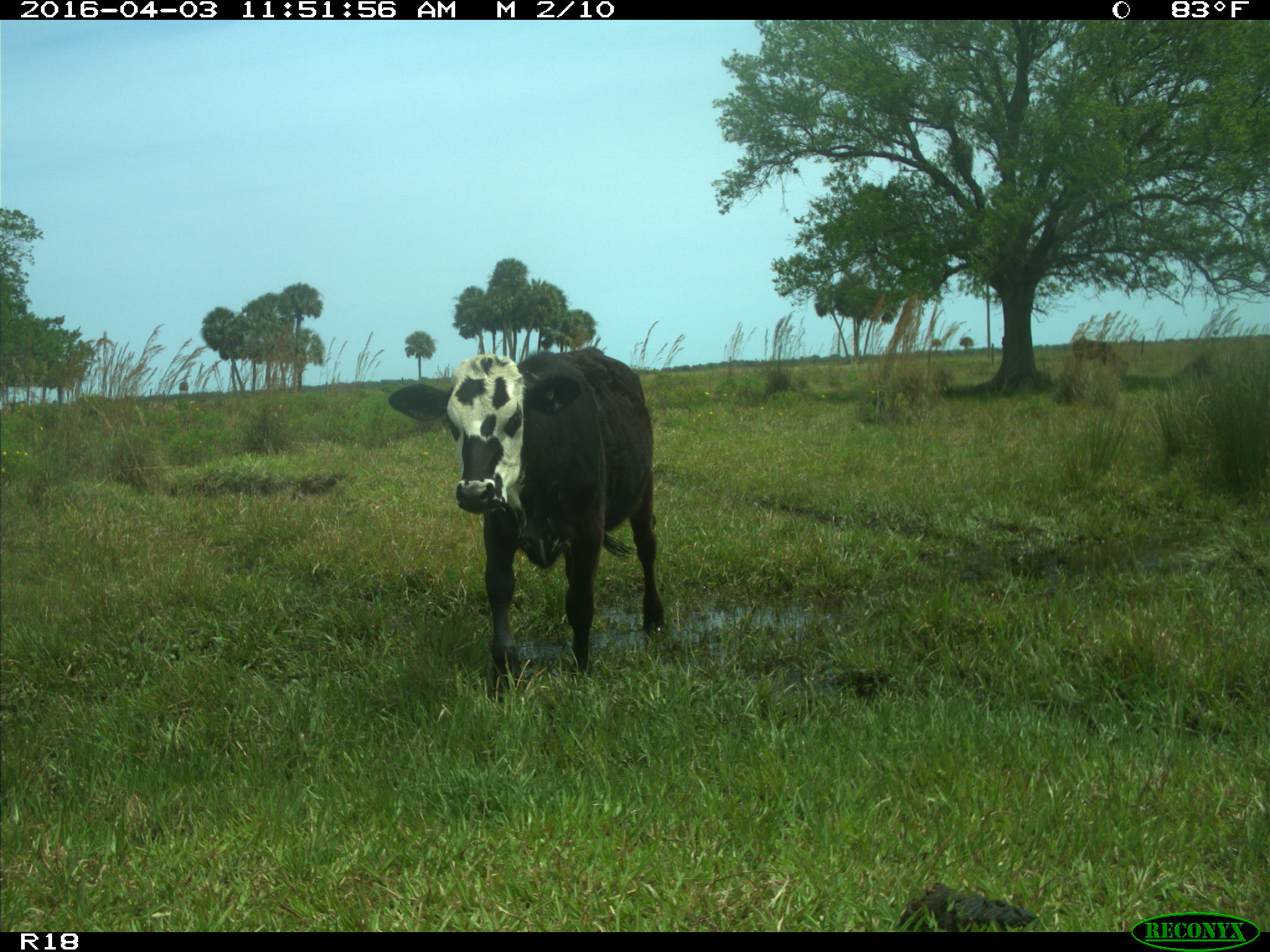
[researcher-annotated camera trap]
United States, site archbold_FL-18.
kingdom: Animalia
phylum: Chordata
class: Mammalia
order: Artiodactyla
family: Bovidae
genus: Bos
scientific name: Bos taurus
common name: domestic cow